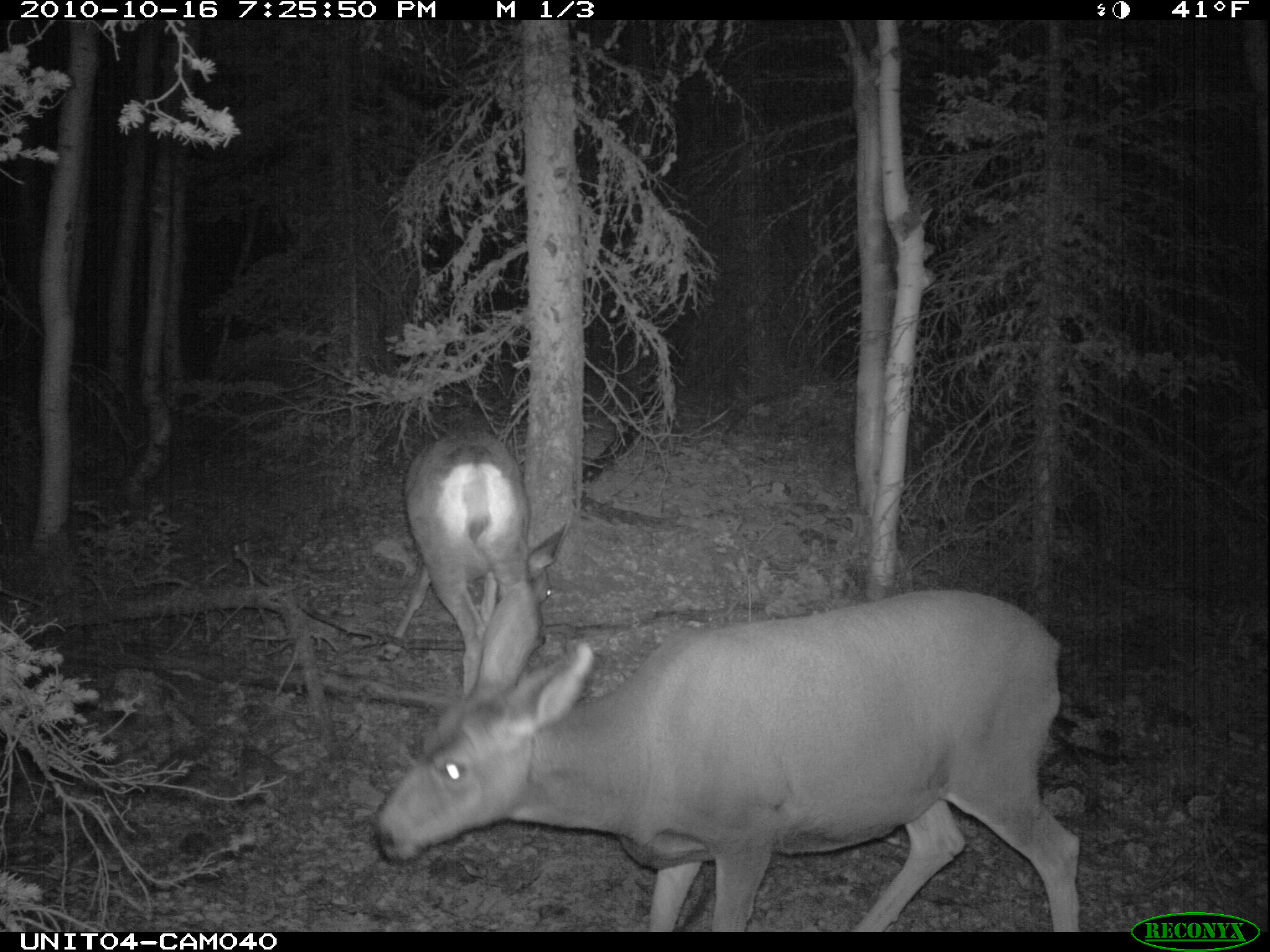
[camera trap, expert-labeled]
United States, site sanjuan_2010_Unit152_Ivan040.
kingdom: Animalia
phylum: Chordata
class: Mammalia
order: Artiodactyla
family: Cervidae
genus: Odocoileus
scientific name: Odocoileus hemionus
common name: mule deer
Odocoileus hemionus (mule deer).